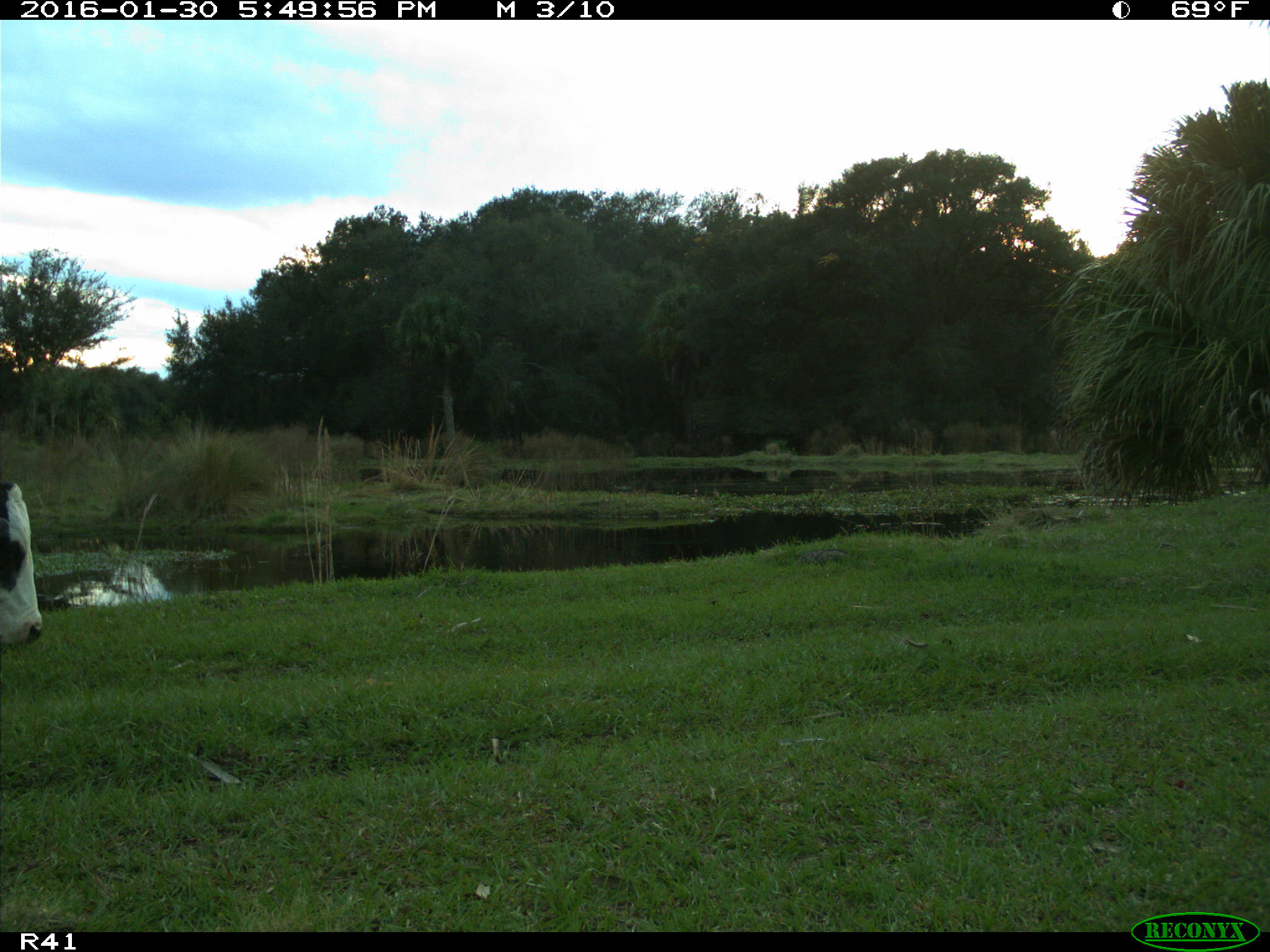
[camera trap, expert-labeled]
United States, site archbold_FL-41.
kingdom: Animalia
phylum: Chordata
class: Mammalia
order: Artiodactyla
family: Bovidae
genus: Bos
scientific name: Bos taurus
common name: domestic cow